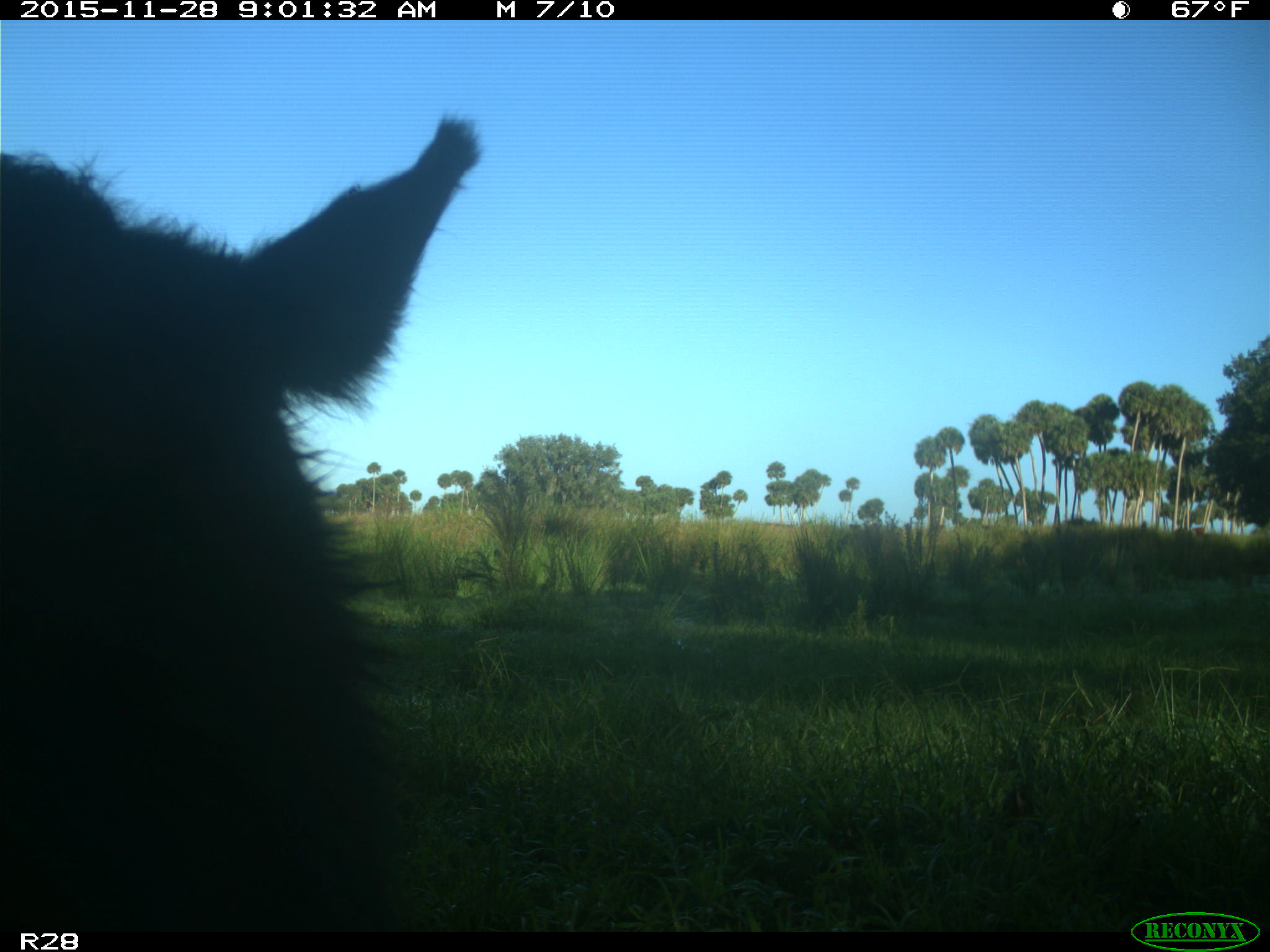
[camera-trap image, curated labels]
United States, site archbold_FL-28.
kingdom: Animalia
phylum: Chordata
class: Mammalia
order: Artiodactyla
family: Bovidae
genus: Bos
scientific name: Bos taurus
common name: domestic cow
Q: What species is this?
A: Bos taurus (domestic cow).